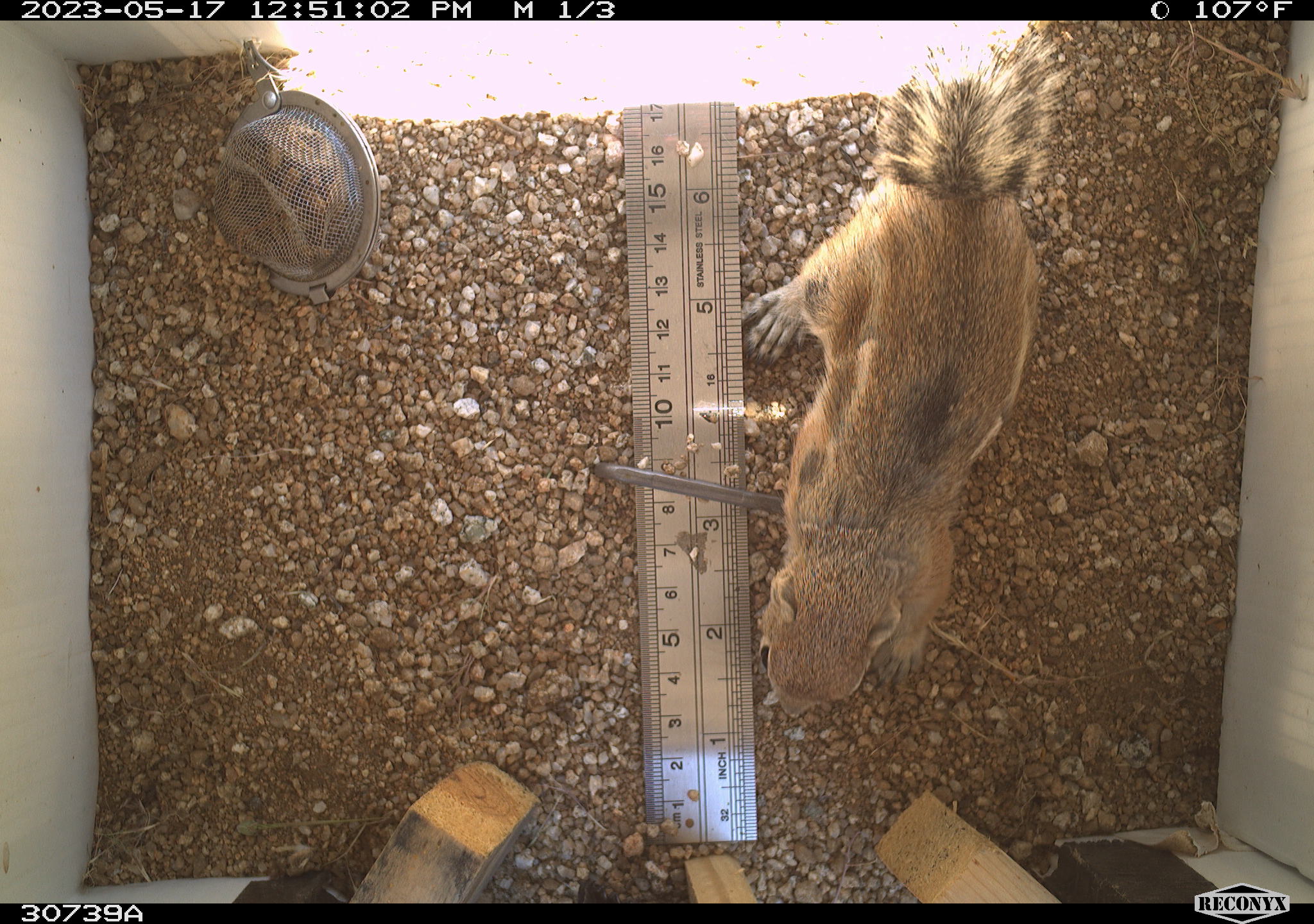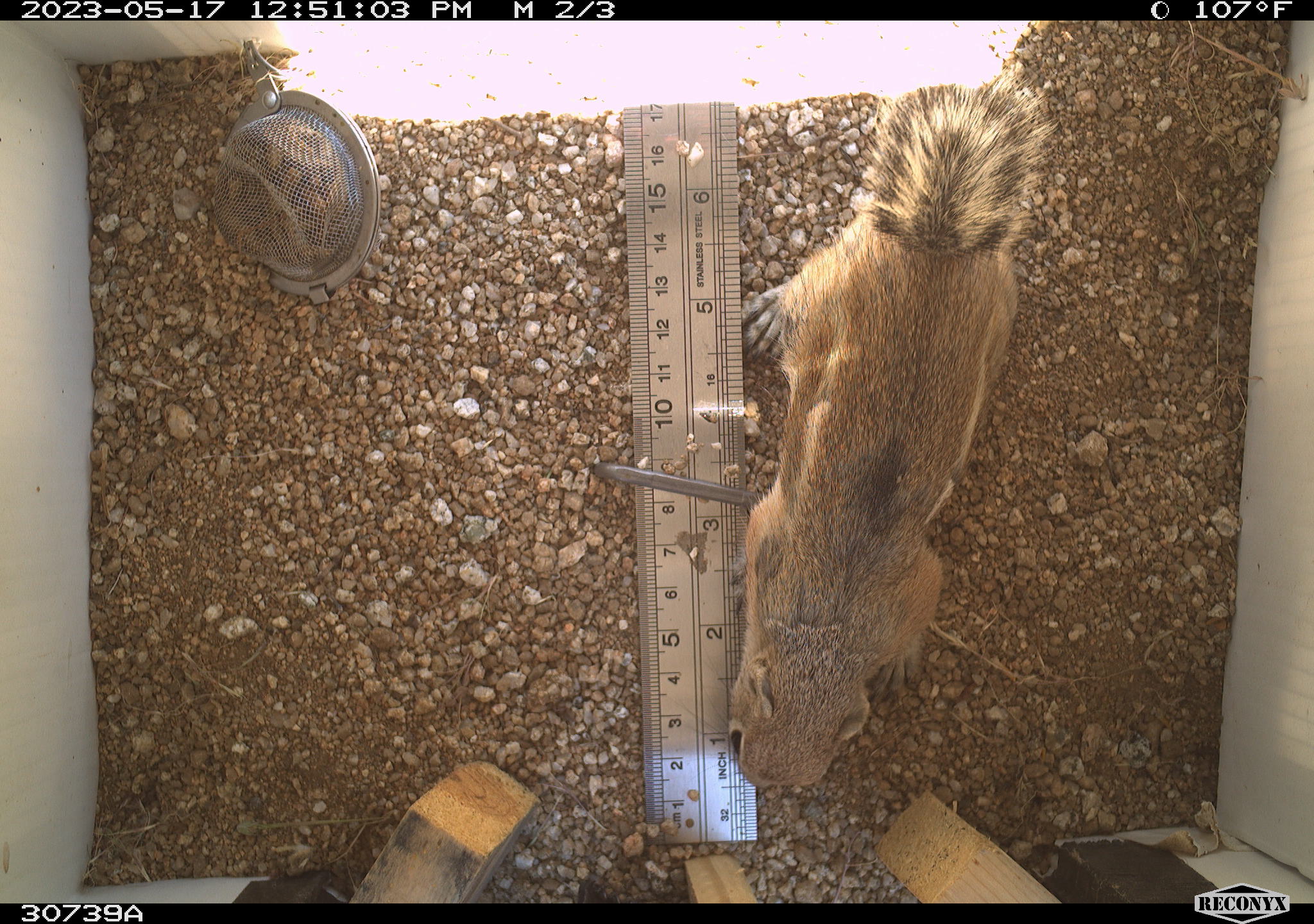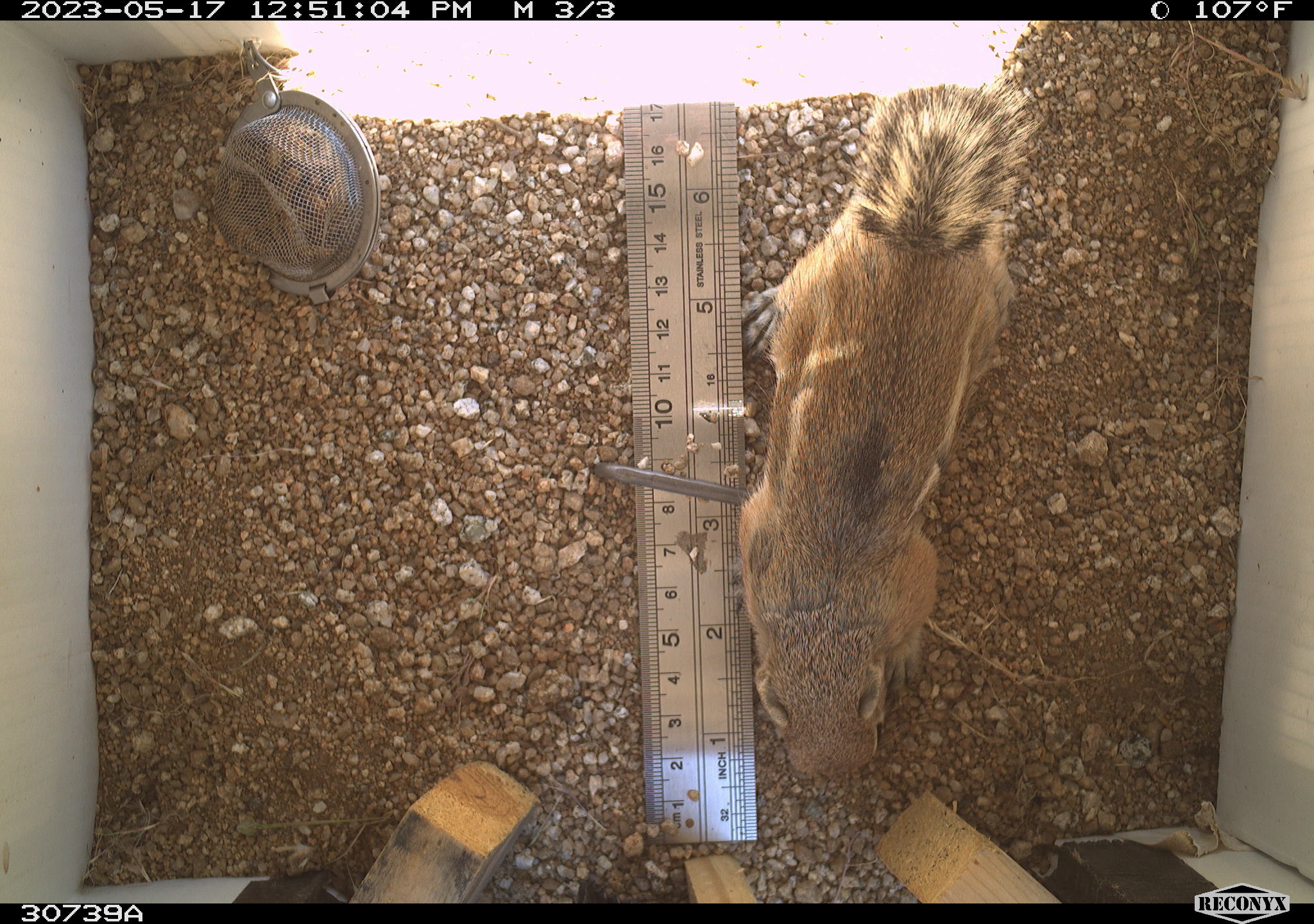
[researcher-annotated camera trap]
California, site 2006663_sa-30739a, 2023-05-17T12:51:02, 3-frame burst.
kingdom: Animalia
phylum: Chordata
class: Mammalia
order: Rodentia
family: Sciuridae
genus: Ammospermophilus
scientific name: Ammospermophilus leucurus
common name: white-tailed antelope squirrel